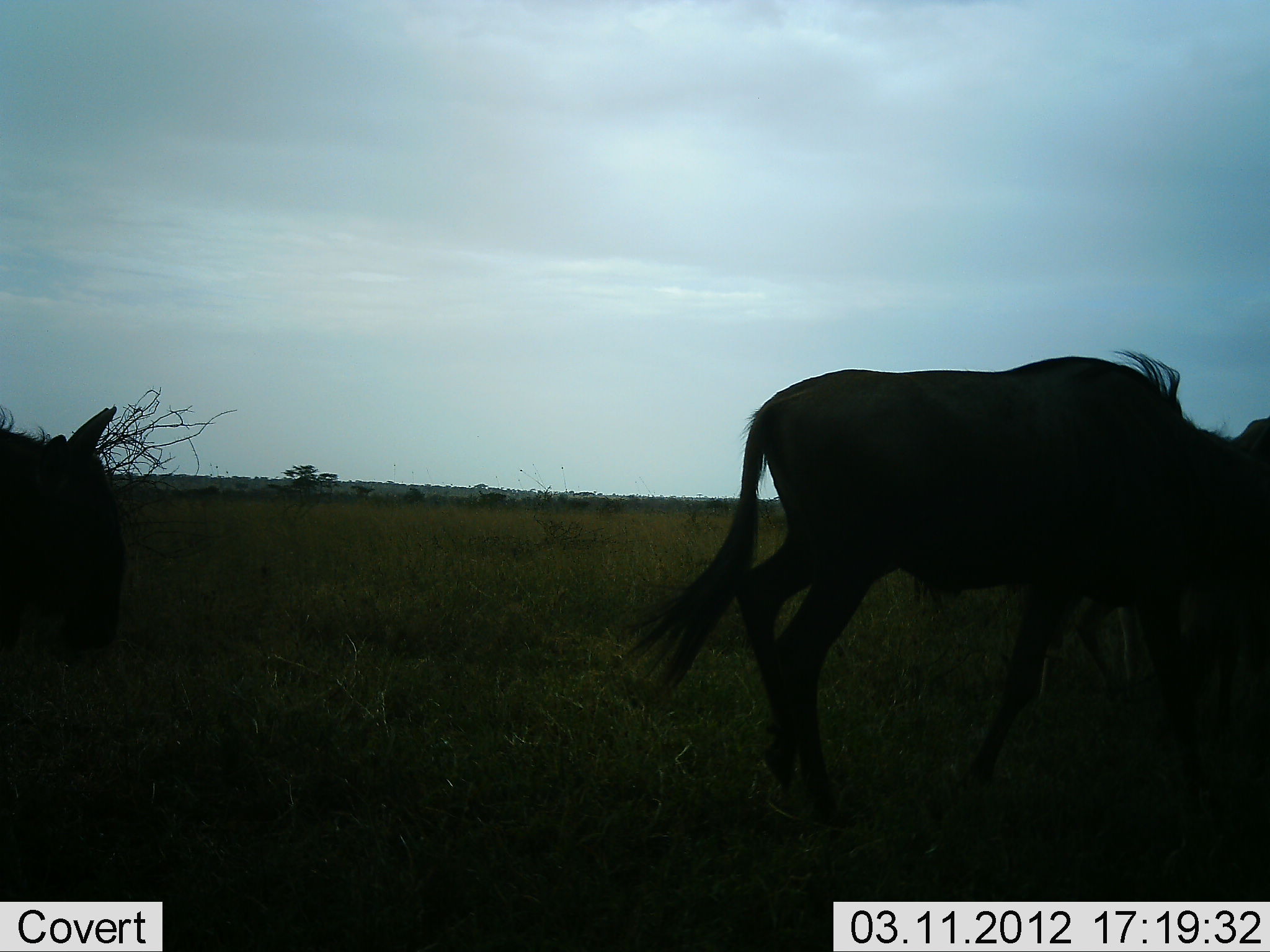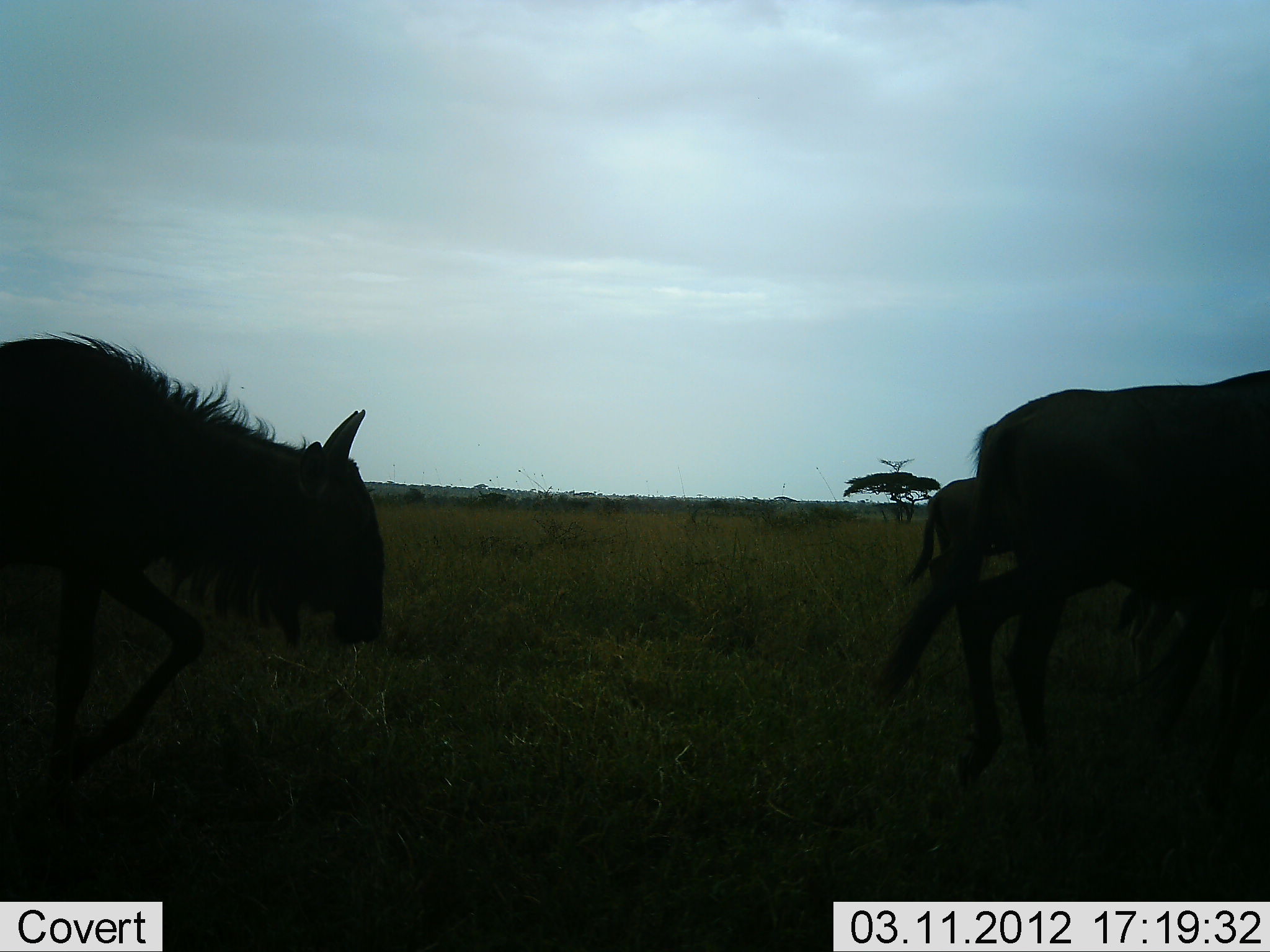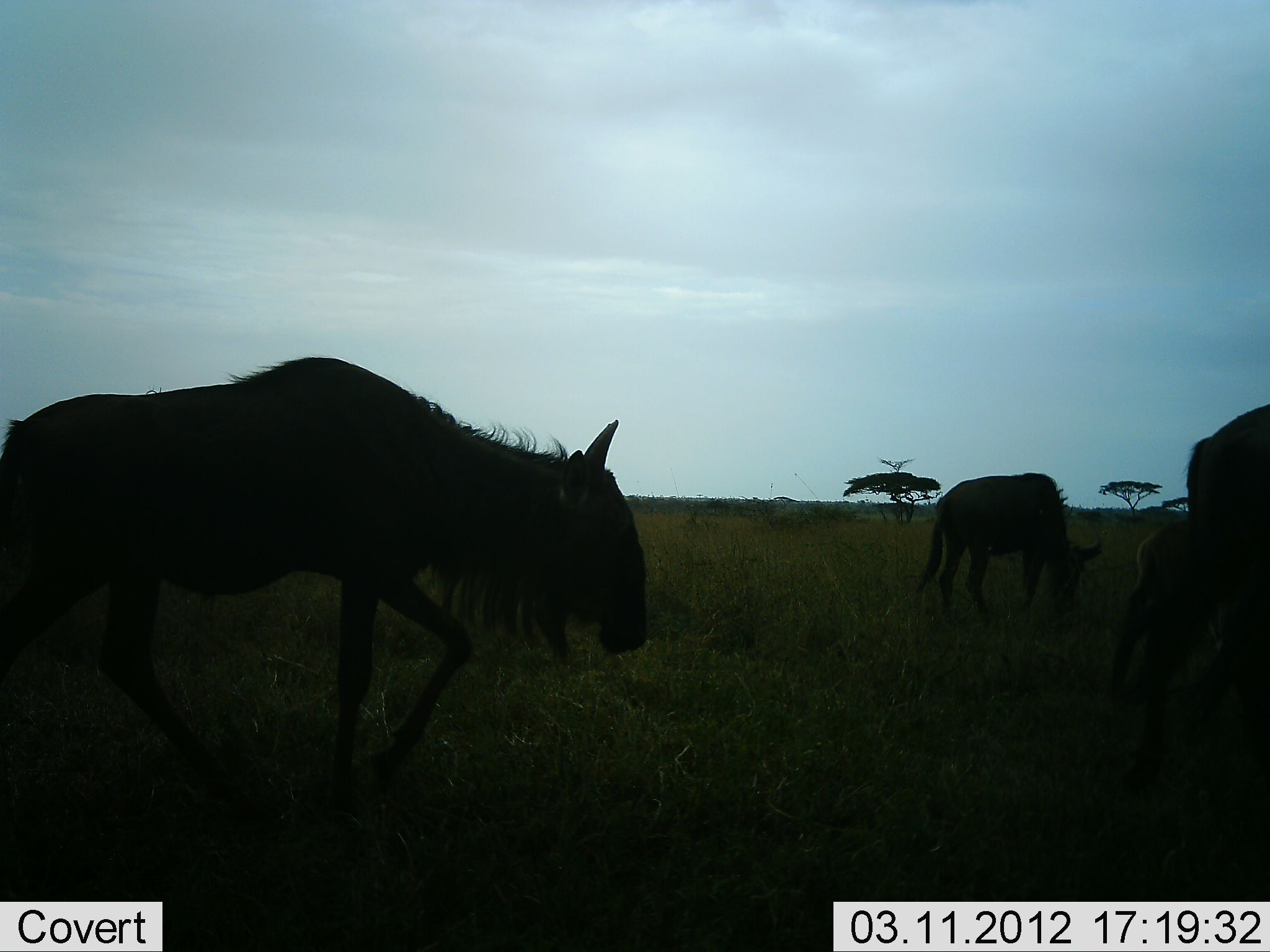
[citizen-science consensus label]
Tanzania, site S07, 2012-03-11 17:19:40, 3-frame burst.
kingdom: Animalia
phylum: Chordata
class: Mammalia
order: Artiodactyla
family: Bovidae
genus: Connochaetes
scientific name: Connochaetes taurinus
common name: blue wildebeest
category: wildebeest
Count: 4.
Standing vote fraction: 11%.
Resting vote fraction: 0%.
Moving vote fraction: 95%.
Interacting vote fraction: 0%.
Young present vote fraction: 21%.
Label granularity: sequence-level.